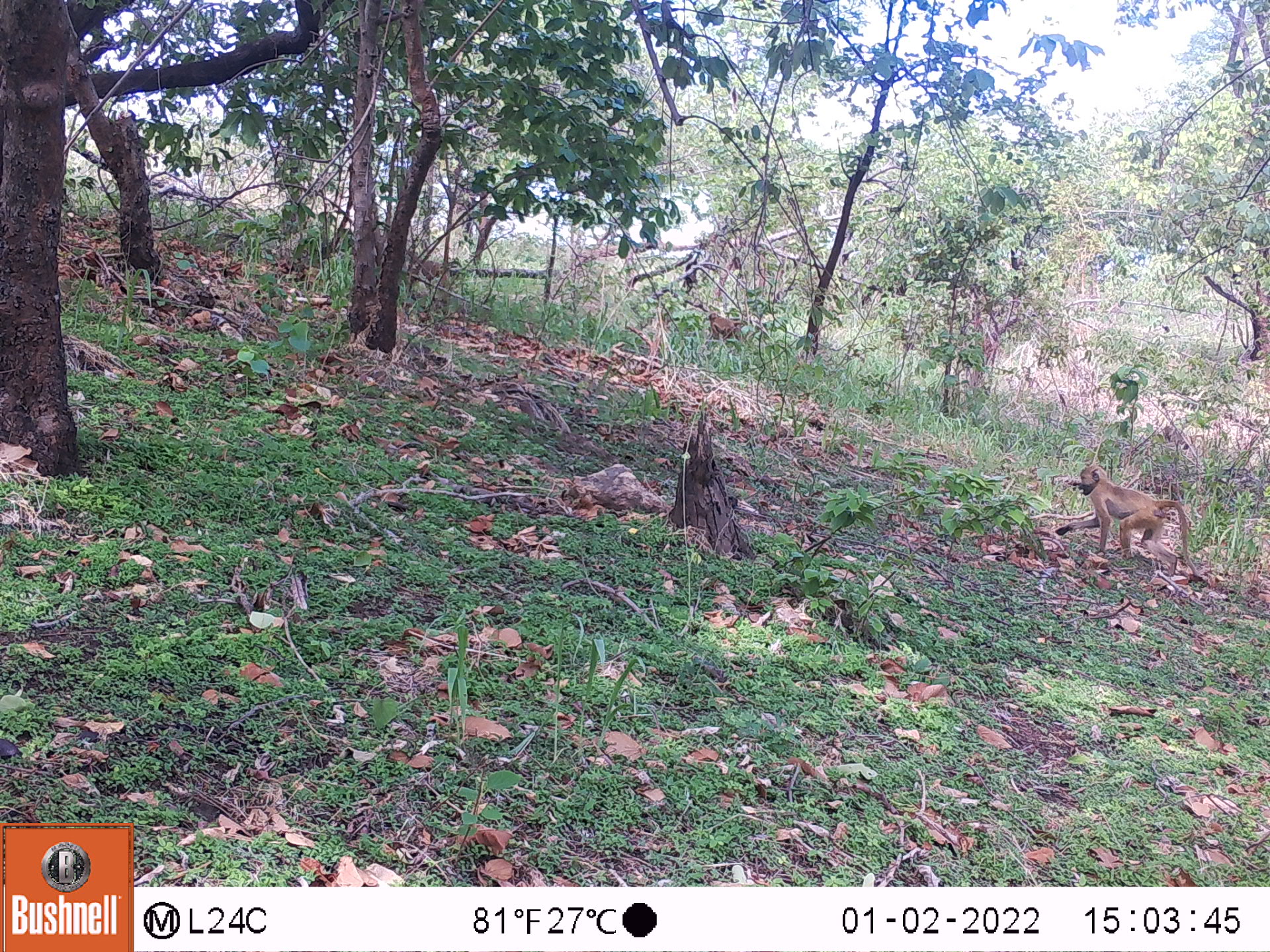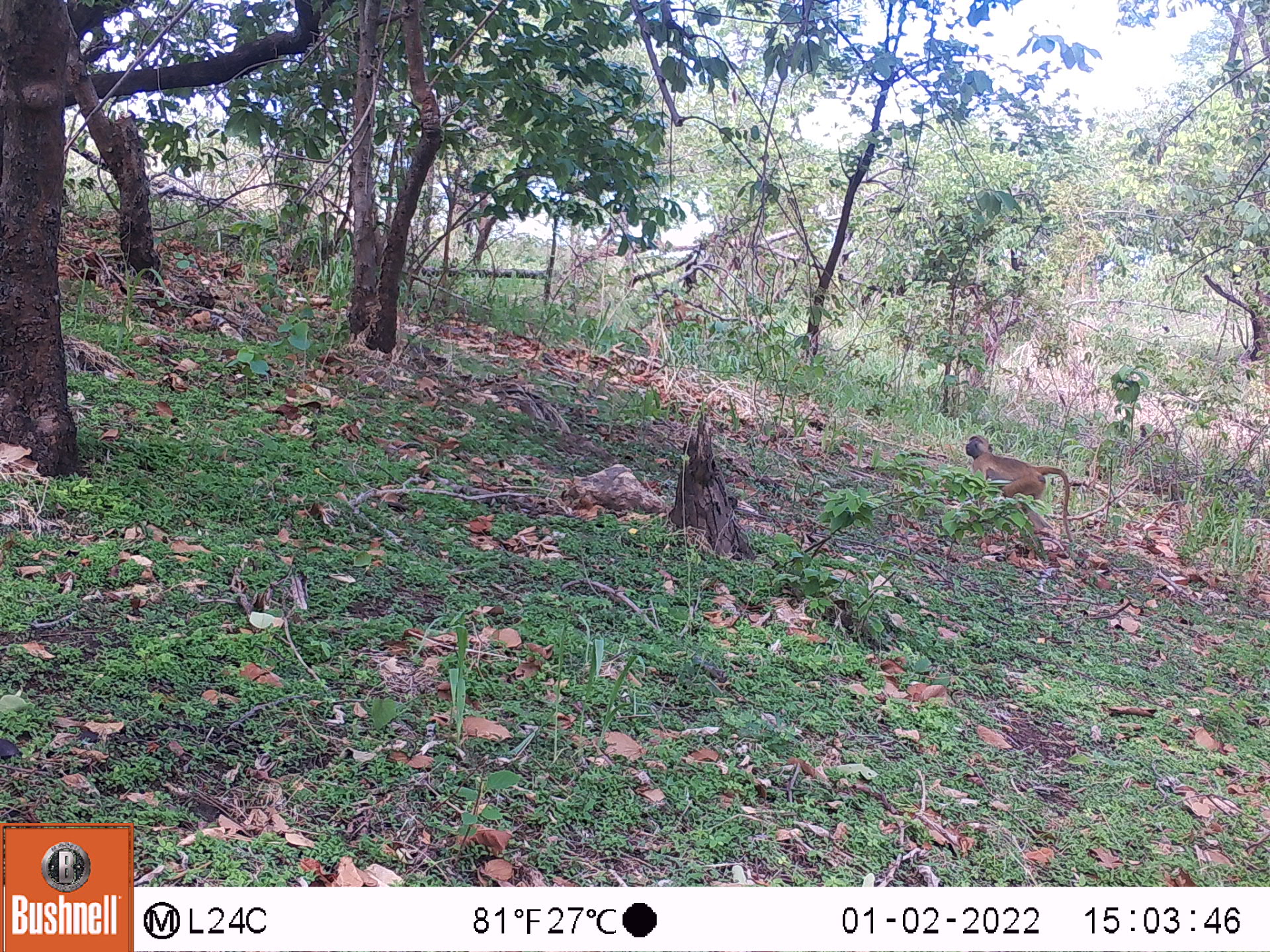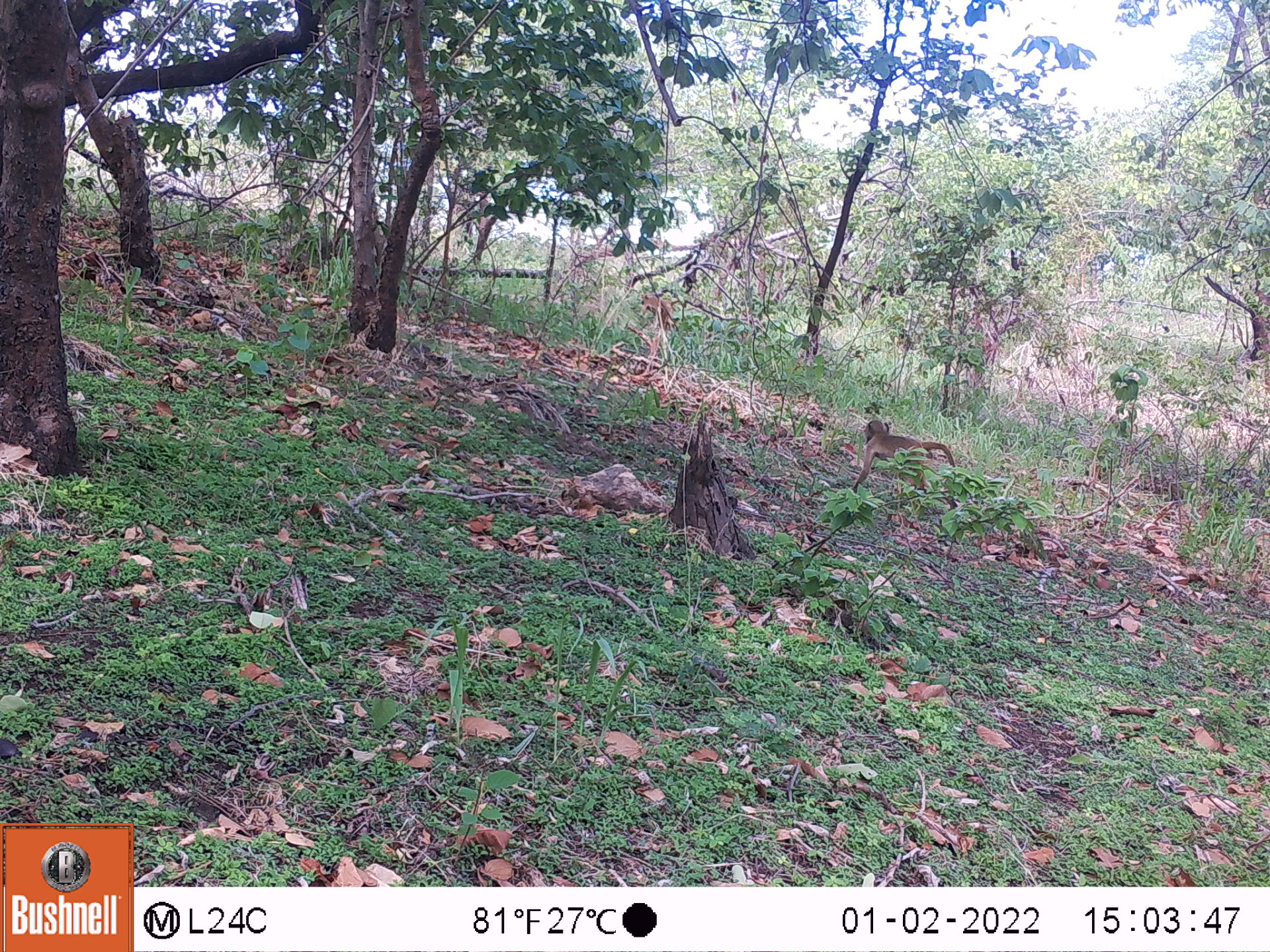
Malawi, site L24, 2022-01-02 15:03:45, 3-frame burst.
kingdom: Animalia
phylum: Chordata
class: Mammalia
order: Primates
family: Cercopithecidae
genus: Papio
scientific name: Papio cynocephalus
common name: yellow baboon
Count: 2.